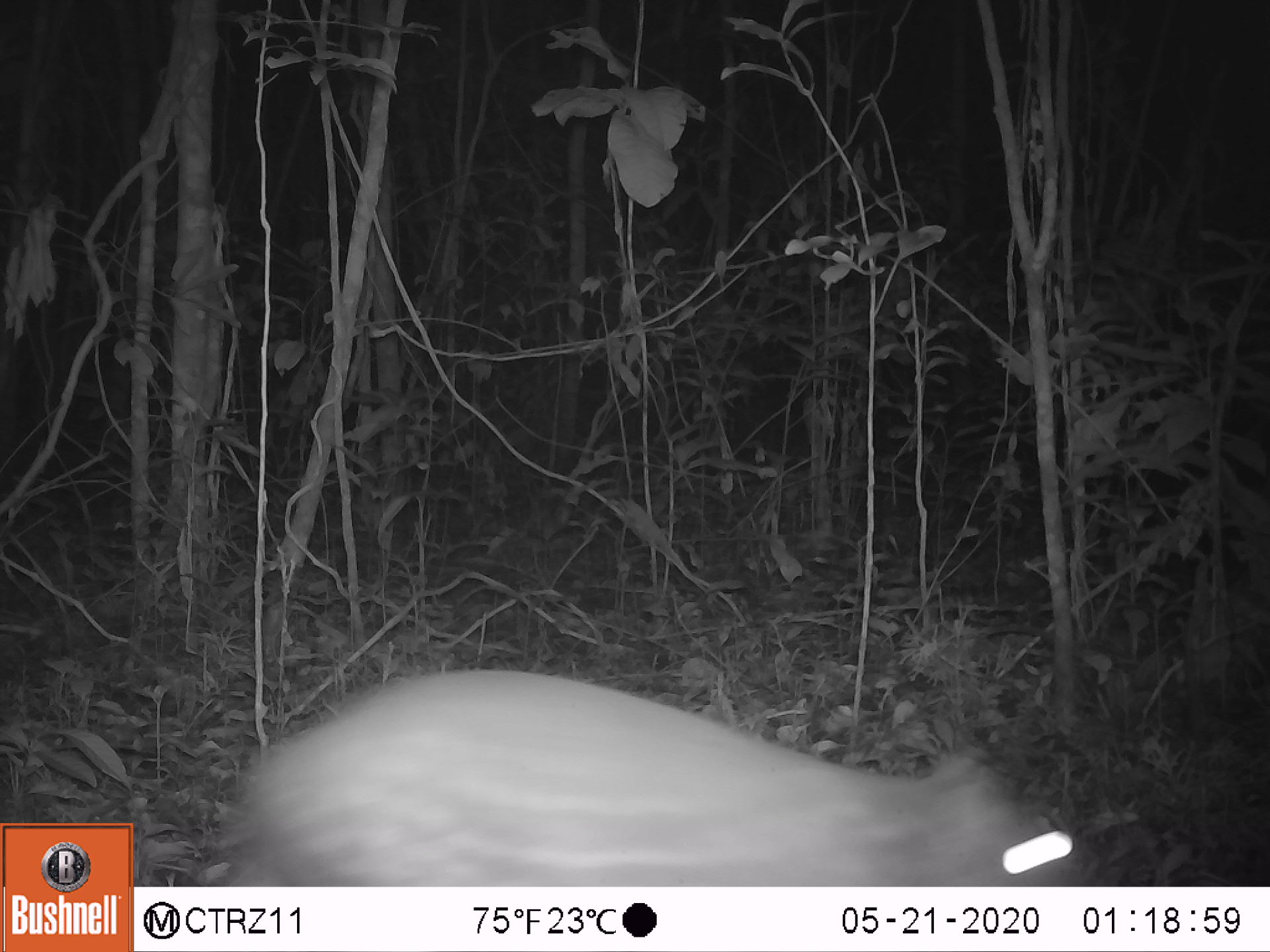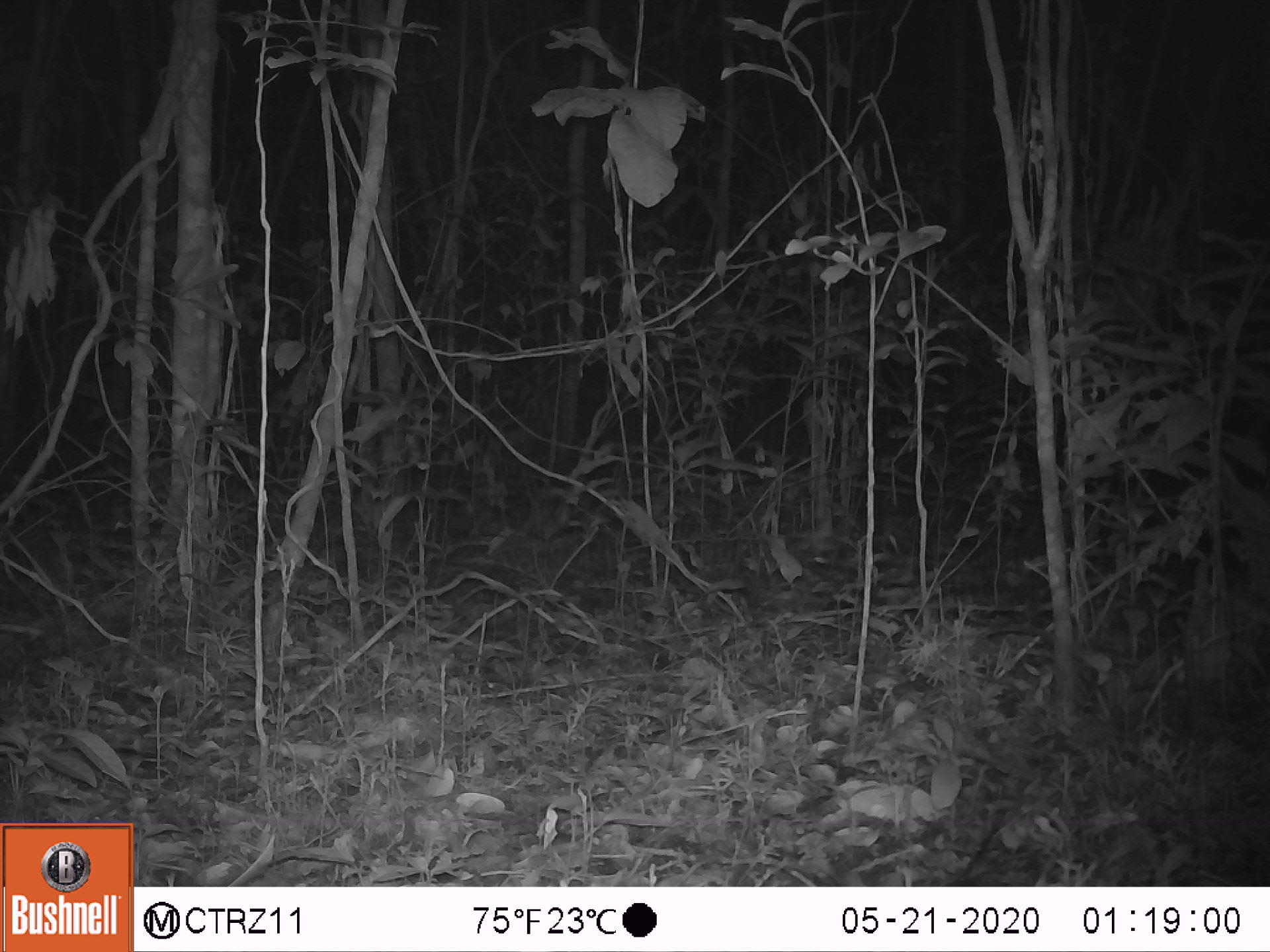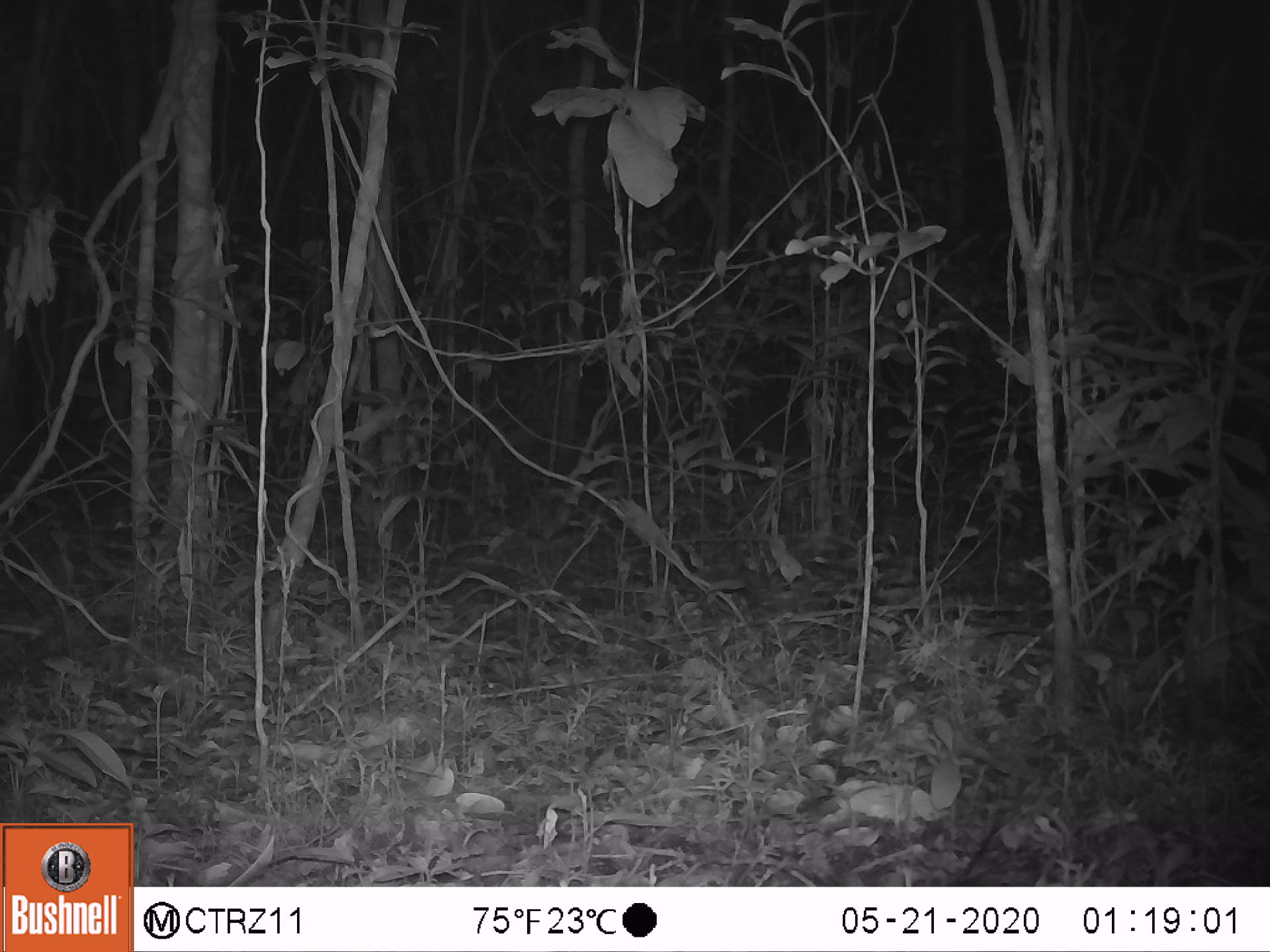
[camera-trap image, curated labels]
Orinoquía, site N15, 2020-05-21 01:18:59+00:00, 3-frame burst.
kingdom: Animalia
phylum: Chordata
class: Mammalia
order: Rodentia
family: Cuniculidae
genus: Cuniculus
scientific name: Cuniculus paca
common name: spotted paca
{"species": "spotted paca (Cuniculus paca)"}